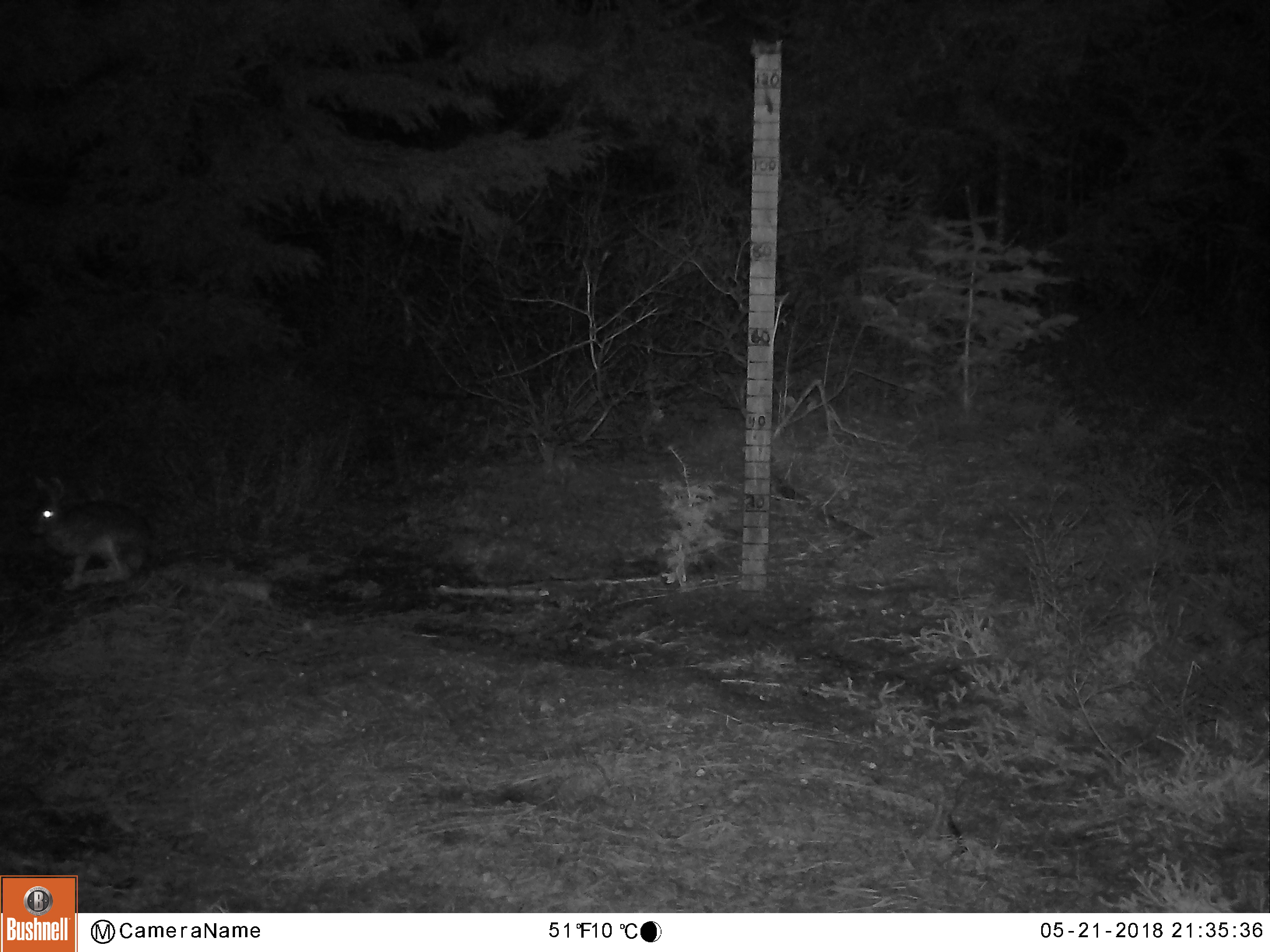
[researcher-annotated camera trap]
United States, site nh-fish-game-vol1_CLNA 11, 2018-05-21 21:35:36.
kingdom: Animalia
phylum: Chordata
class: Mammalia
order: Lagomorpha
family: Leporidae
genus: Lepus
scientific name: Lepus americanus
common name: snowshoe hare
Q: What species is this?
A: Snowshoe hare (Lepus americanus).